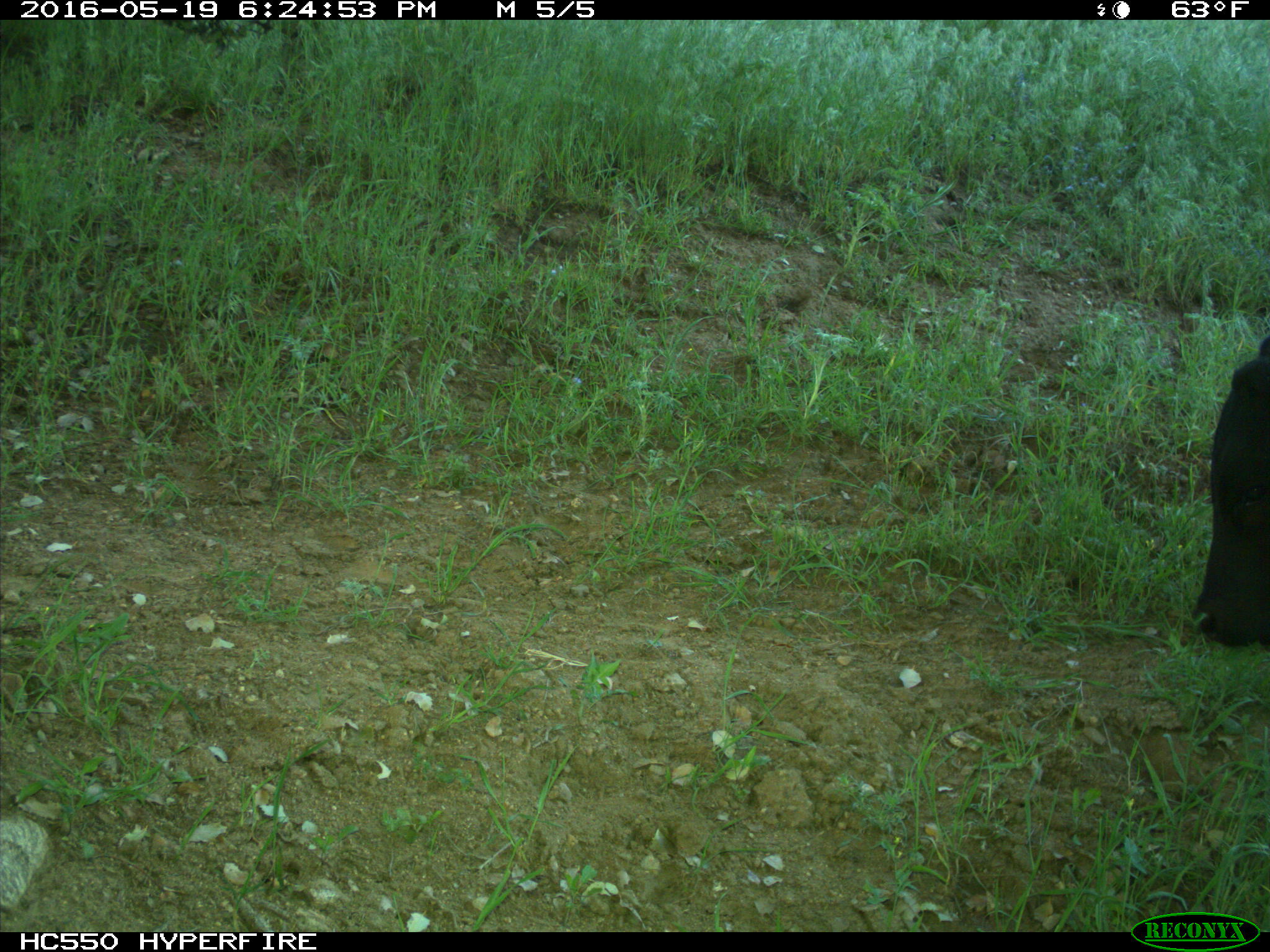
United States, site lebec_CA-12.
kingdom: Animalia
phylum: Chordata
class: Mammalia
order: Artiodactyla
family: Bovidae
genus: Bos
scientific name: Bos taurus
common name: domestic cow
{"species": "Bos taurus (domestic cow)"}